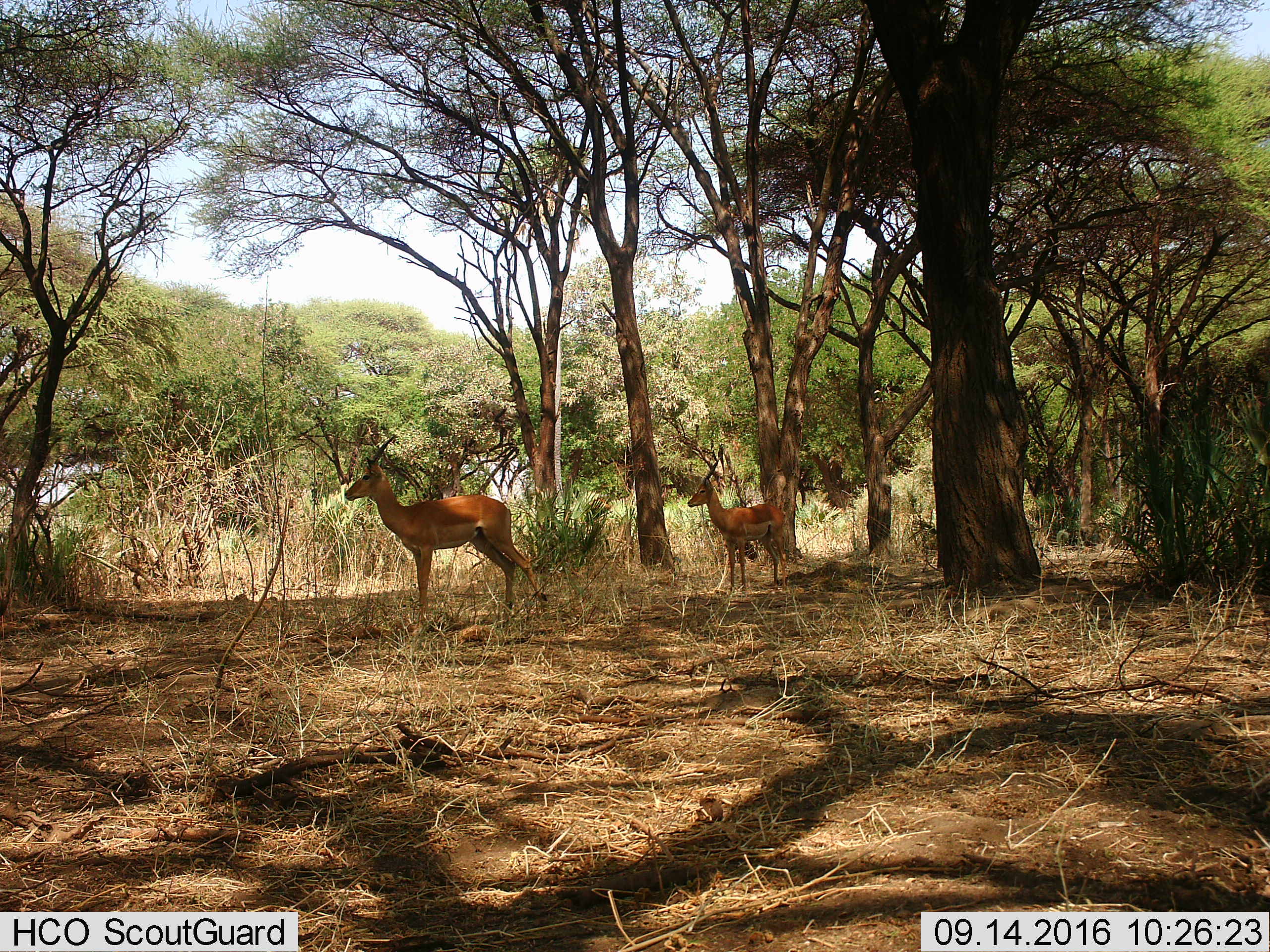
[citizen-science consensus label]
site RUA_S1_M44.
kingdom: Animalia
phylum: Chordata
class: Mammalia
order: Artiodactyla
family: Bovidae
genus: Aepyceros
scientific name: Aepyceros melampus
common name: impala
Impala (Aepyceros melampus), count 2. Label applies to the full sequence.